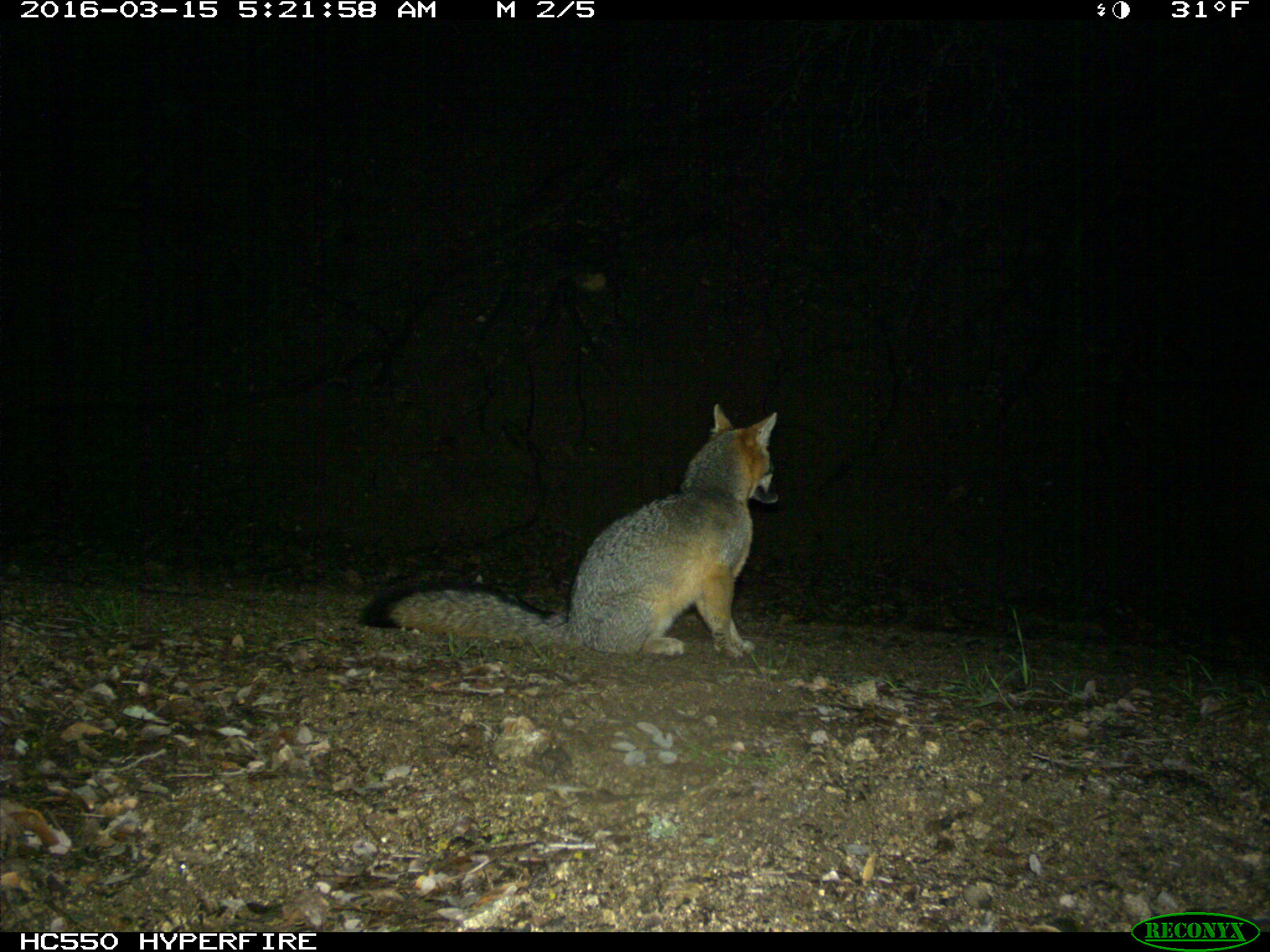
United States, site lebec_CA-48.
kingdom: Animalia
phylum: Chordata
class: Mammalia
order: Carnivora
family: Canidae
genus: Urocyon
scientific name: Urocyon cinereoargenteus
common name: gray fox